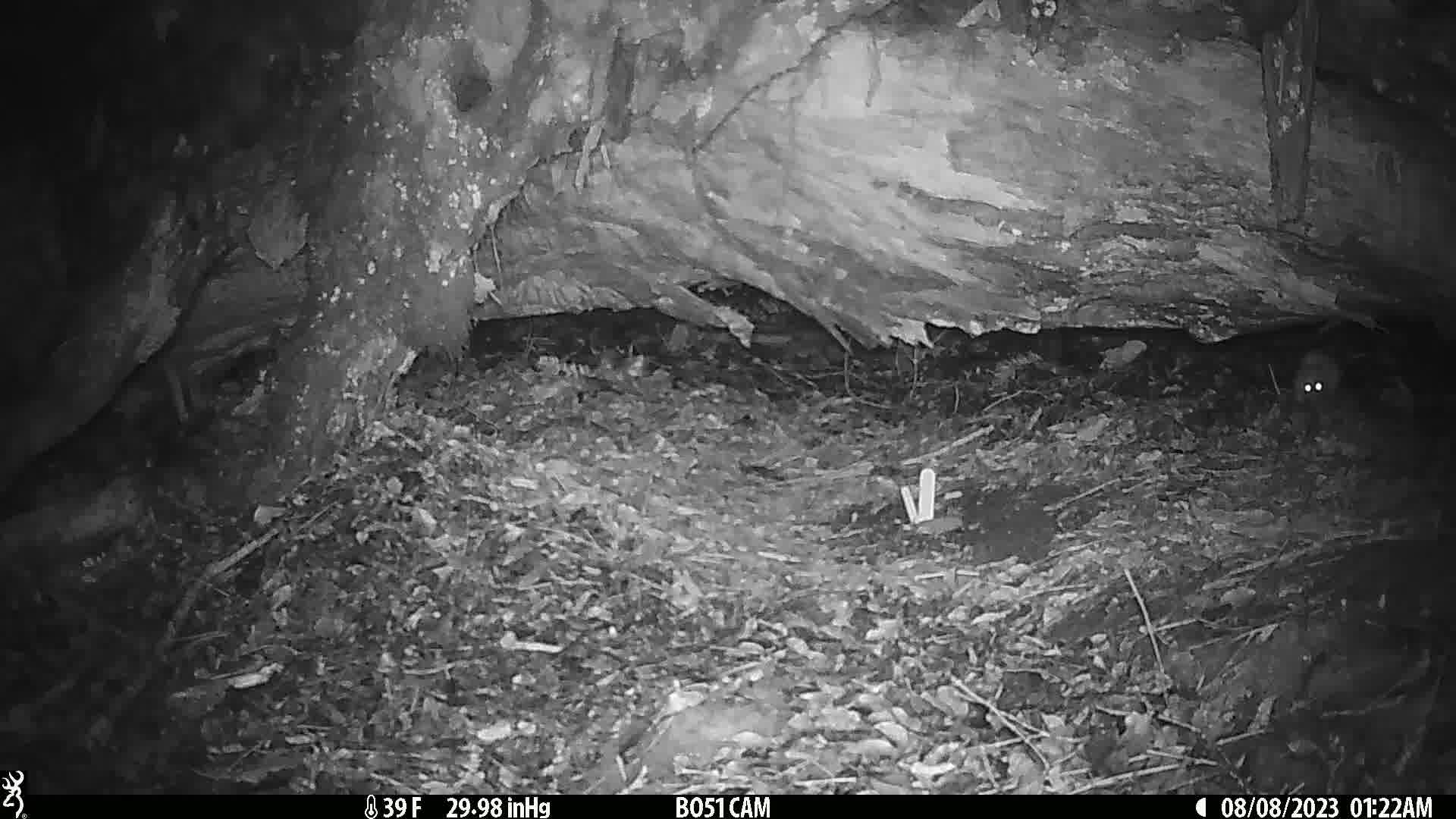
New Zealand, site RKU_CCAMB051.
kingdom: Animalia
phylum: Chordata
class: Mammalia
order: Rodentia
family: Muridae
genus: Rattus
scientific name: Rattus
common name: rat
Rat (Rattus).